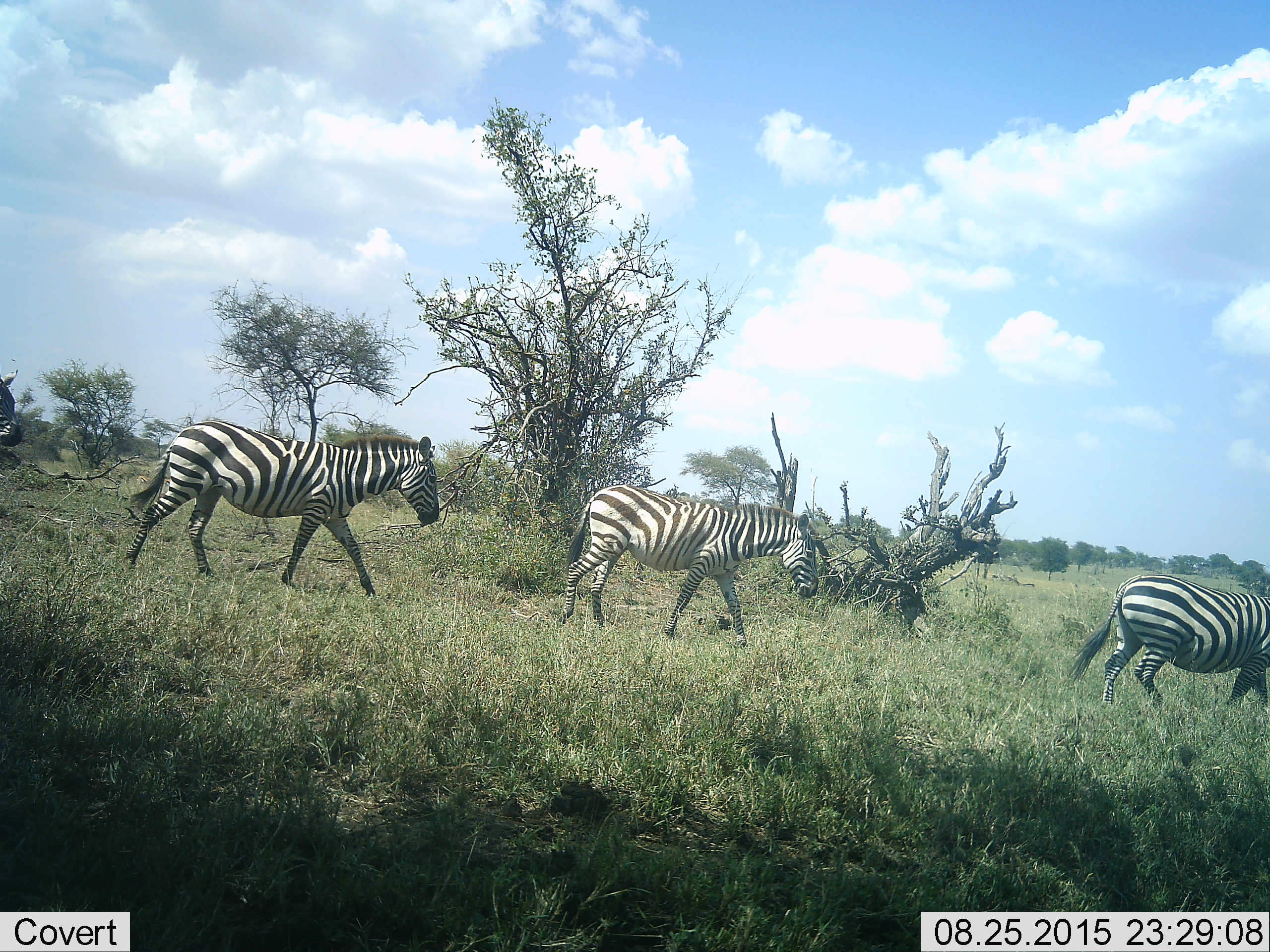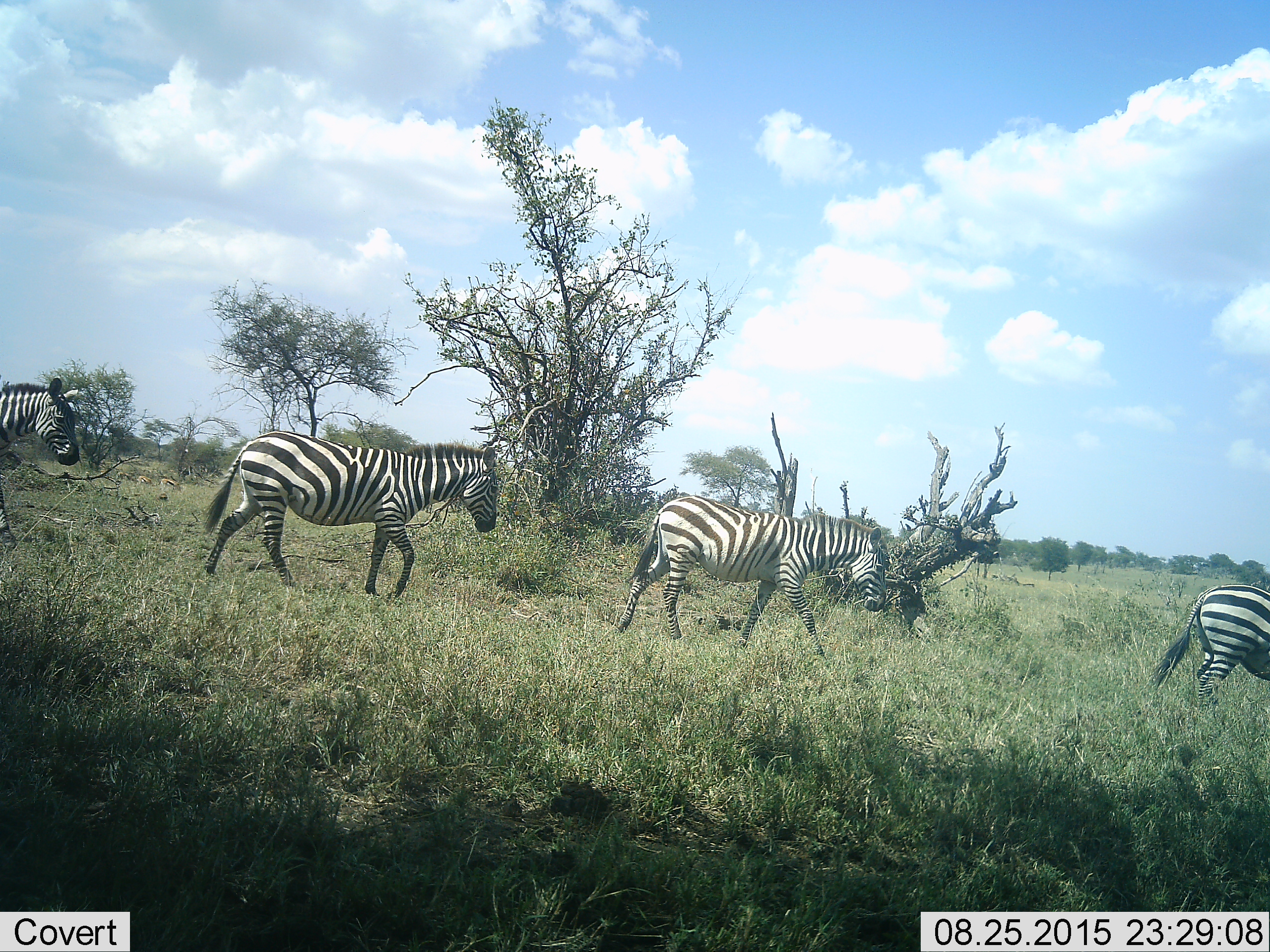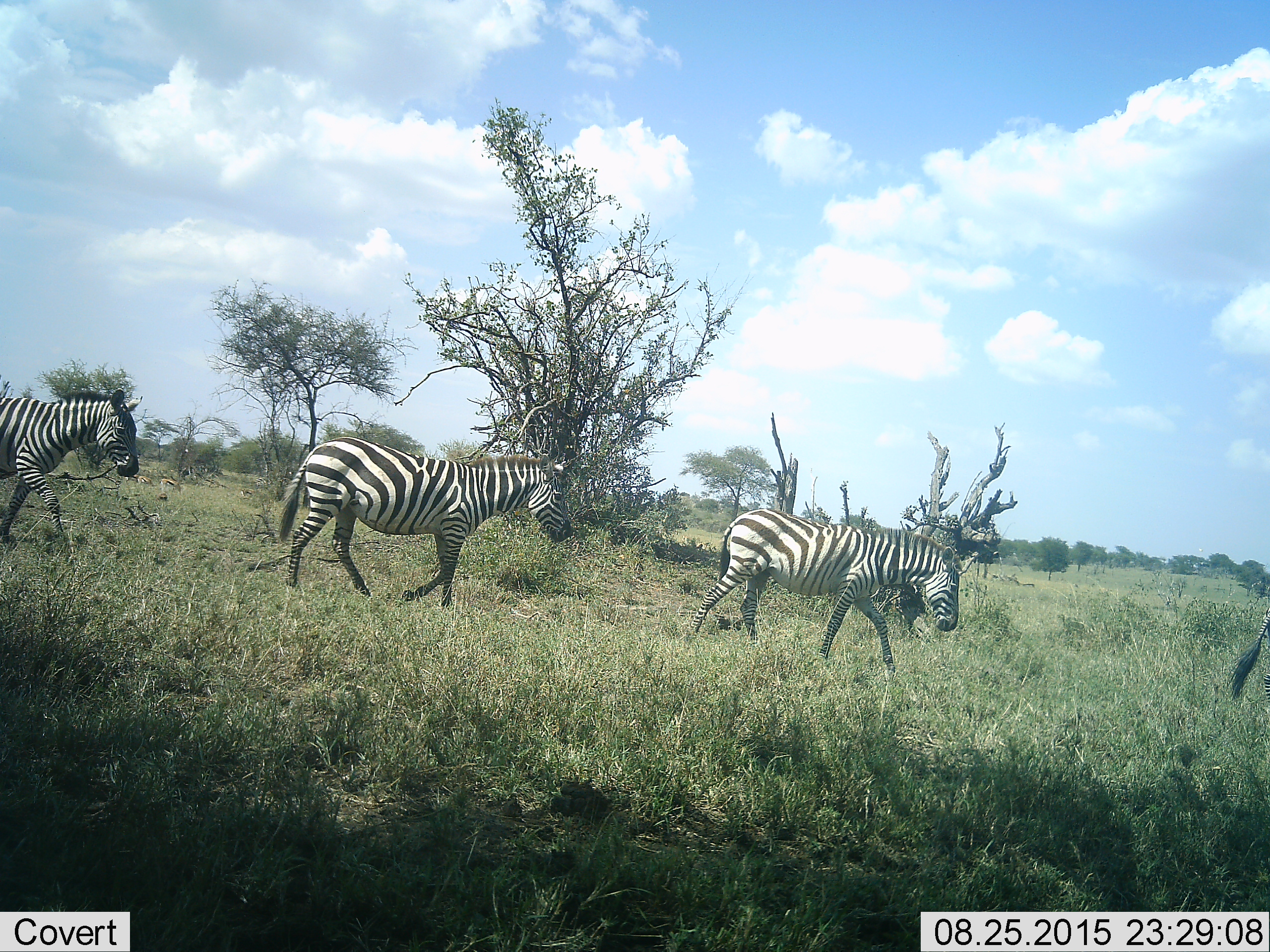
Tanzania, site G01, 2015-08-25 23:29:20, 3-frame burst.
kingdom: Animalia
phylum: Chordata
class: Mammalia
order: Perissodactyla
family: Equidae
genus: Equus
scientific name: Equus quagga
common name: plains zebra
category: zebra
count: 4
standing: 20%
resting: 0%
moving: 95%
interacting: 10%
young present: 5%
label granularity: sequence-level